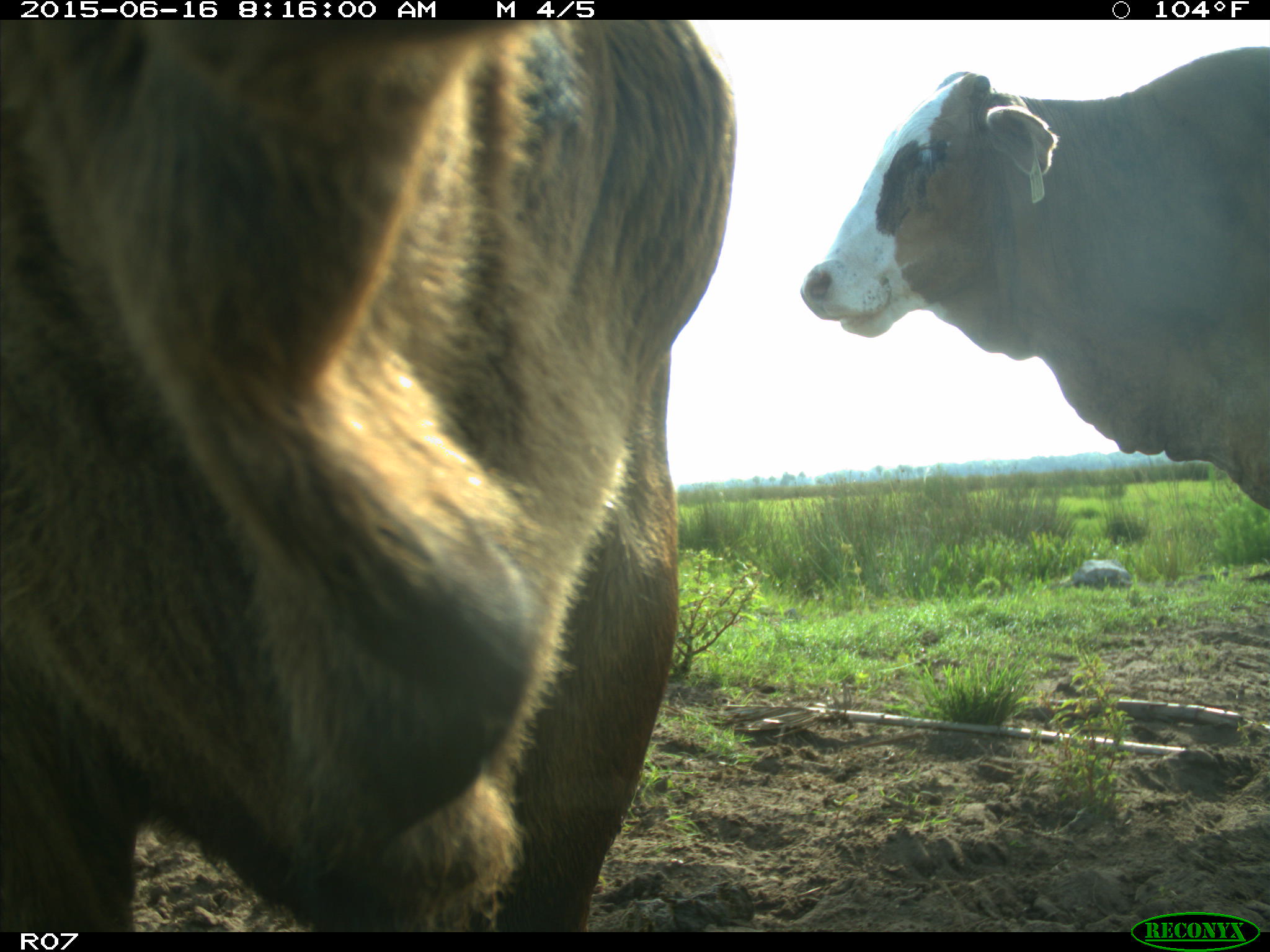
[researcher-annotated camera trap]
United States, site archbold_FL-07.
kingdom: Animalia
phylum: Chordata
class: Mammalia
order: Artiodactyla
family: Bovidae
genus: Bos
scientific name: Bos taurus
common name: domestic cow